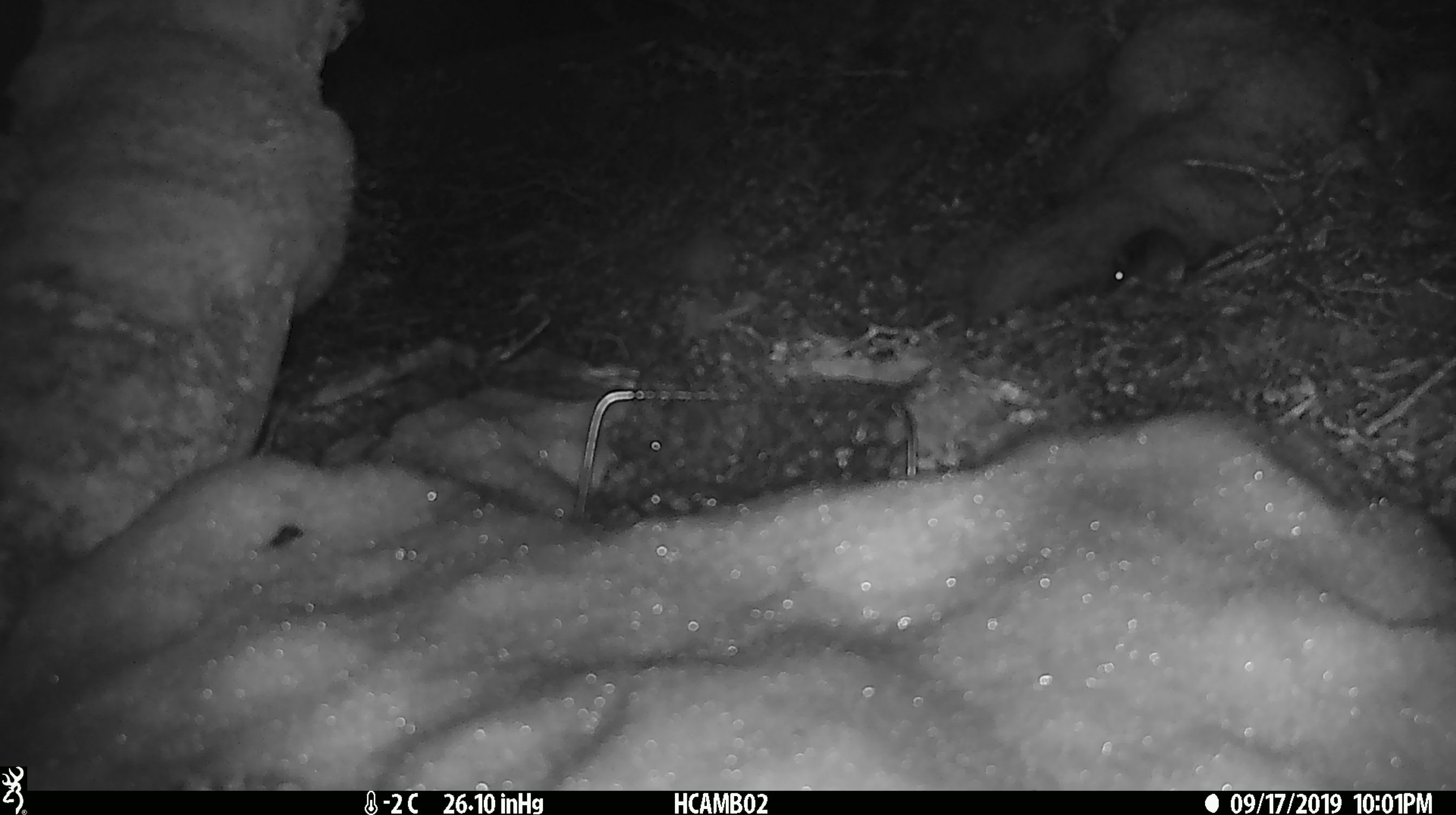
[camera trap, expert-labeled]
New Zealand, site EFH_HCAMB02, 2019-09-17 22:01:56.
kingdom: Animalia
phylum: Chordata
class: Mammalia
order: Rodentia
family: Muridae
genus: Mus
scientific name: Mus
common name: mouse